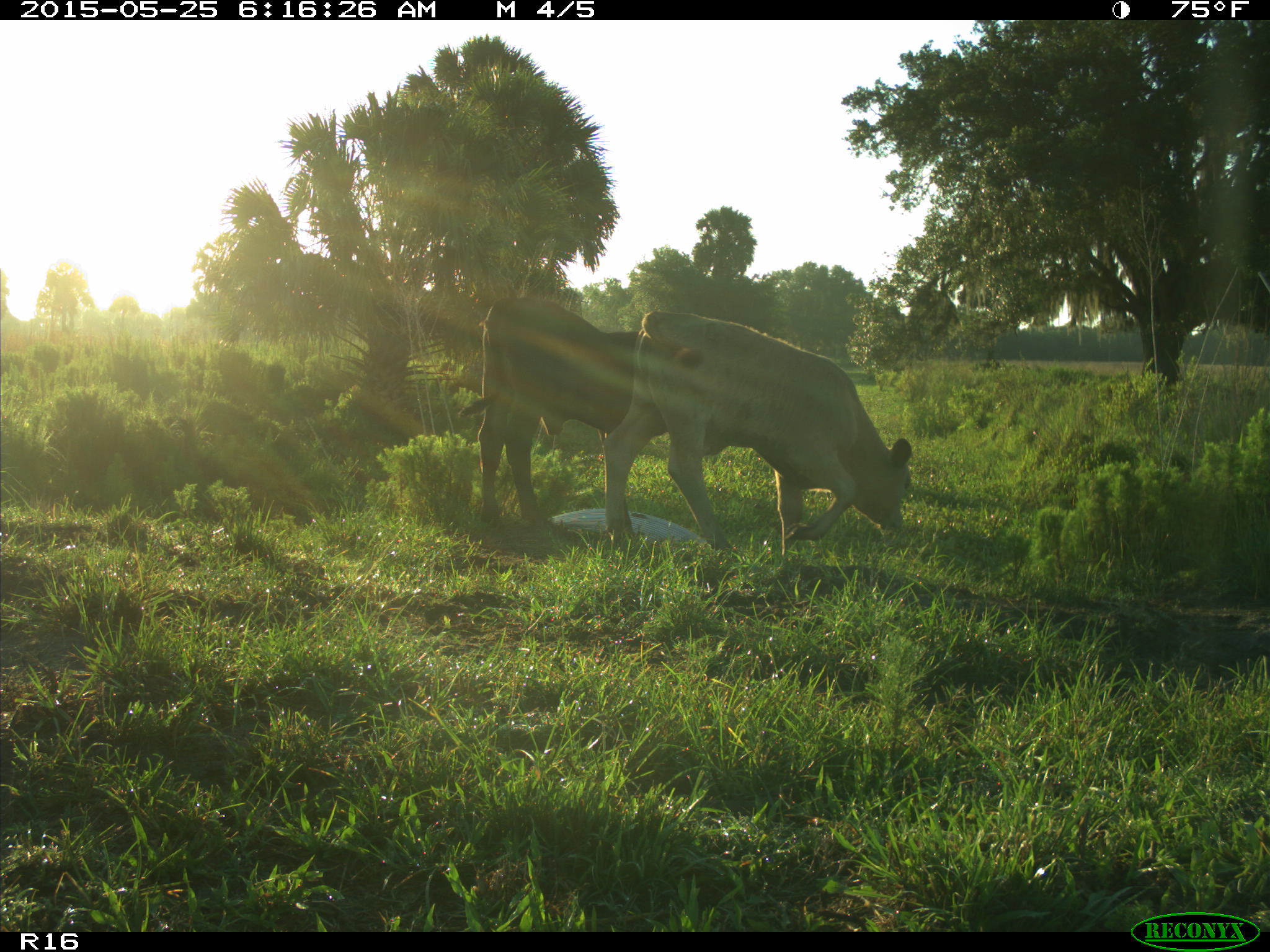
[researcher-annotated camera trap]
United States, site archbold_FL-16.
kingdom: Animalia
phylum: Chordata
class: Mammalia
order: Artiodactyla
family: Bovidae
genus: Bos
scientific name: Bos taurus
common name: domestic cow